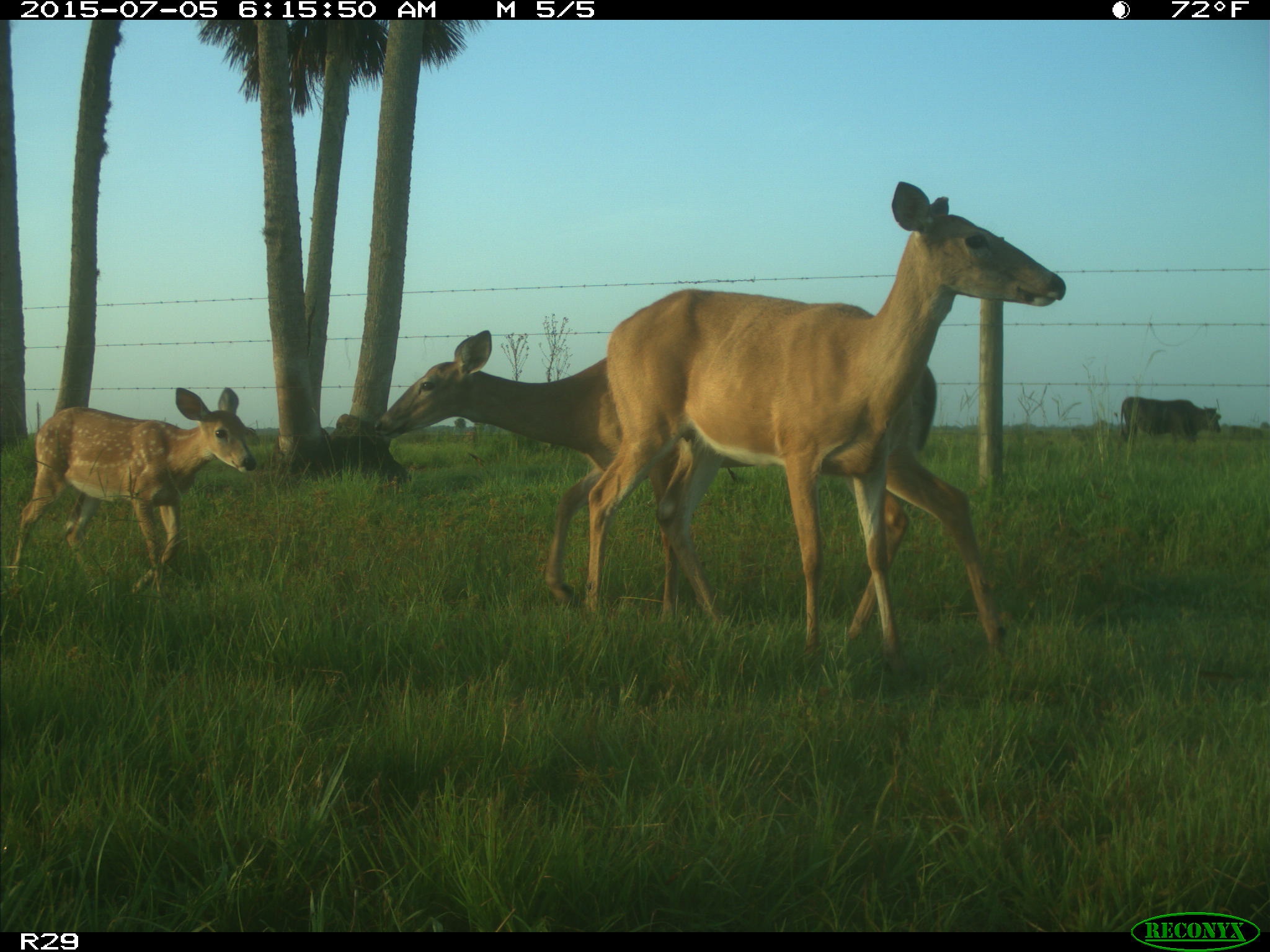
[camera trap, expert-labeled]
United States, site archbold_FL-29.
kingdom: Animalia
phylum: Chordata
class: Mammalia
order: Artiodactyla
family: Bovidae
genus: Bos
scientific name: Bos taurus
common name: domestic cow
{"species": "Bos taurus (domestic cow)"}